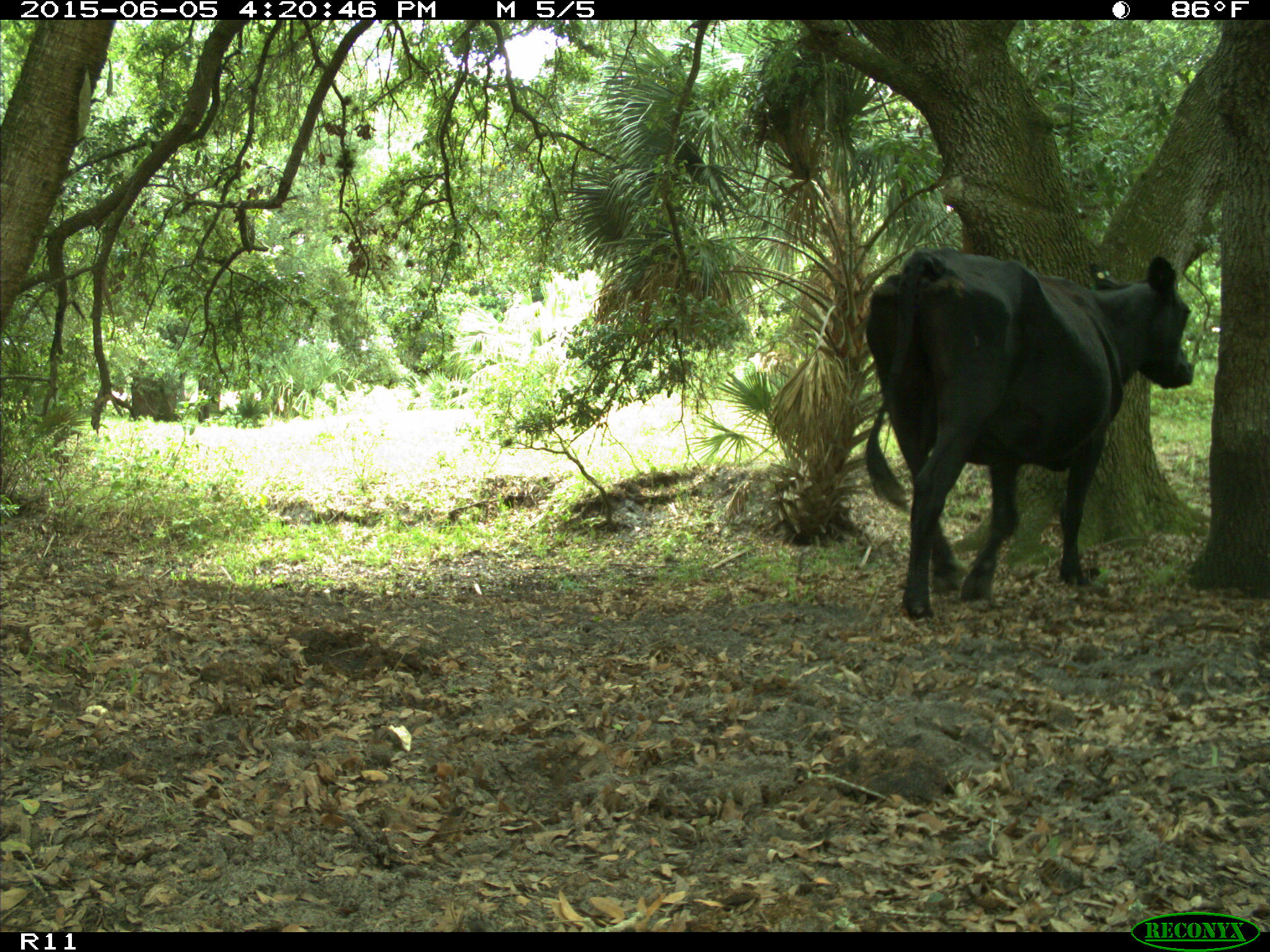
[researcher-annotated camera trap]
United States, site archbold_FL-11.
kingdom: Animalia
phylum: Chordata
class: Mammalia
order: Artiodactyla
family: Bovidae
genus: Bos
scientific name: Bos taurus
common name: domestic cow